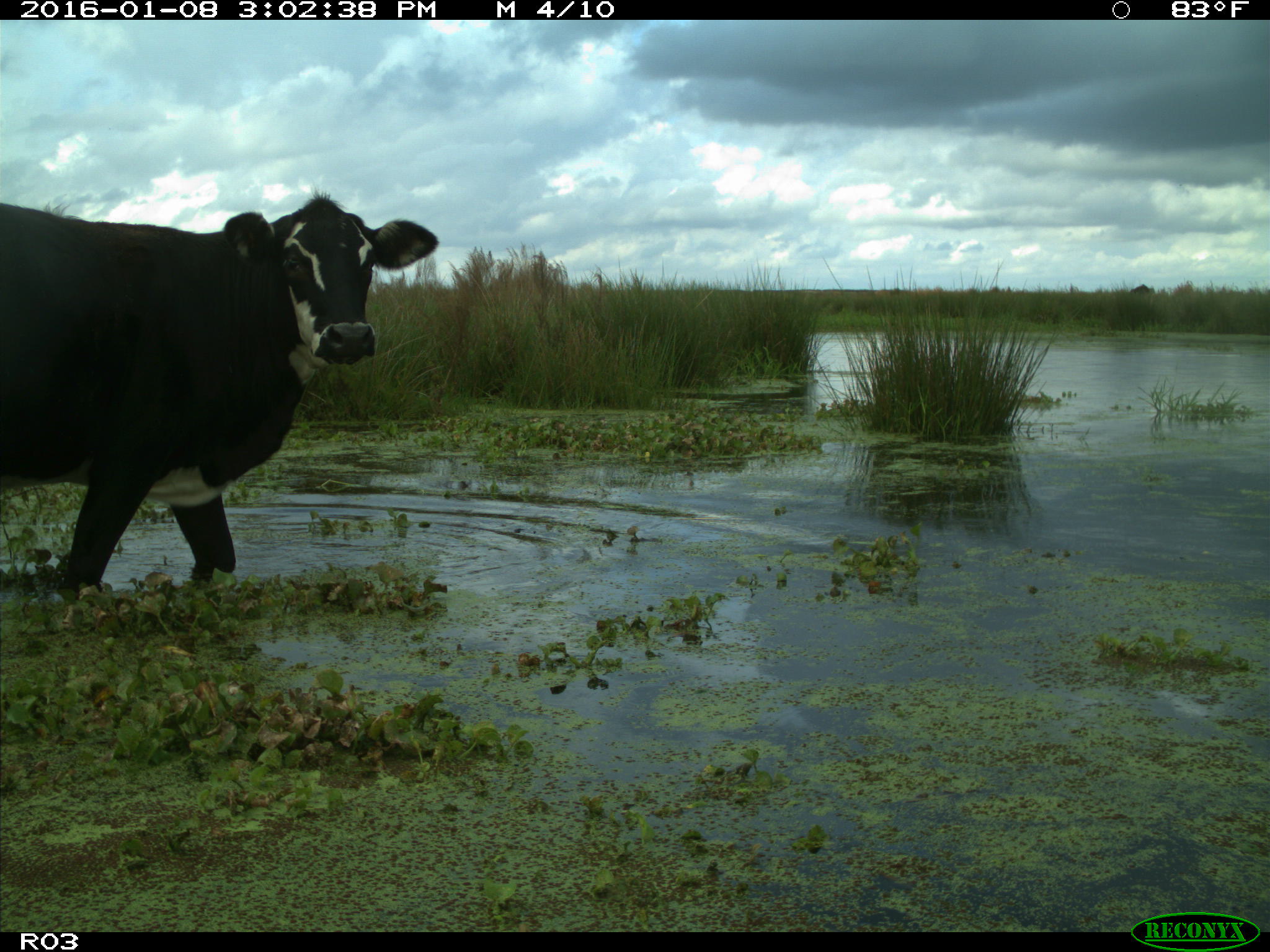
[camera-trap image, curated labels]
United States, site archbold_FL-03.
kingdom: Animalia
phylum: Chordata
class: Mammalia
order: Artiodactyla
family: Bovidae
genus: Bos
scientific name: Bos taurus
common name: domestic cow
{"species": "Bos taurus (domestic cow)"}